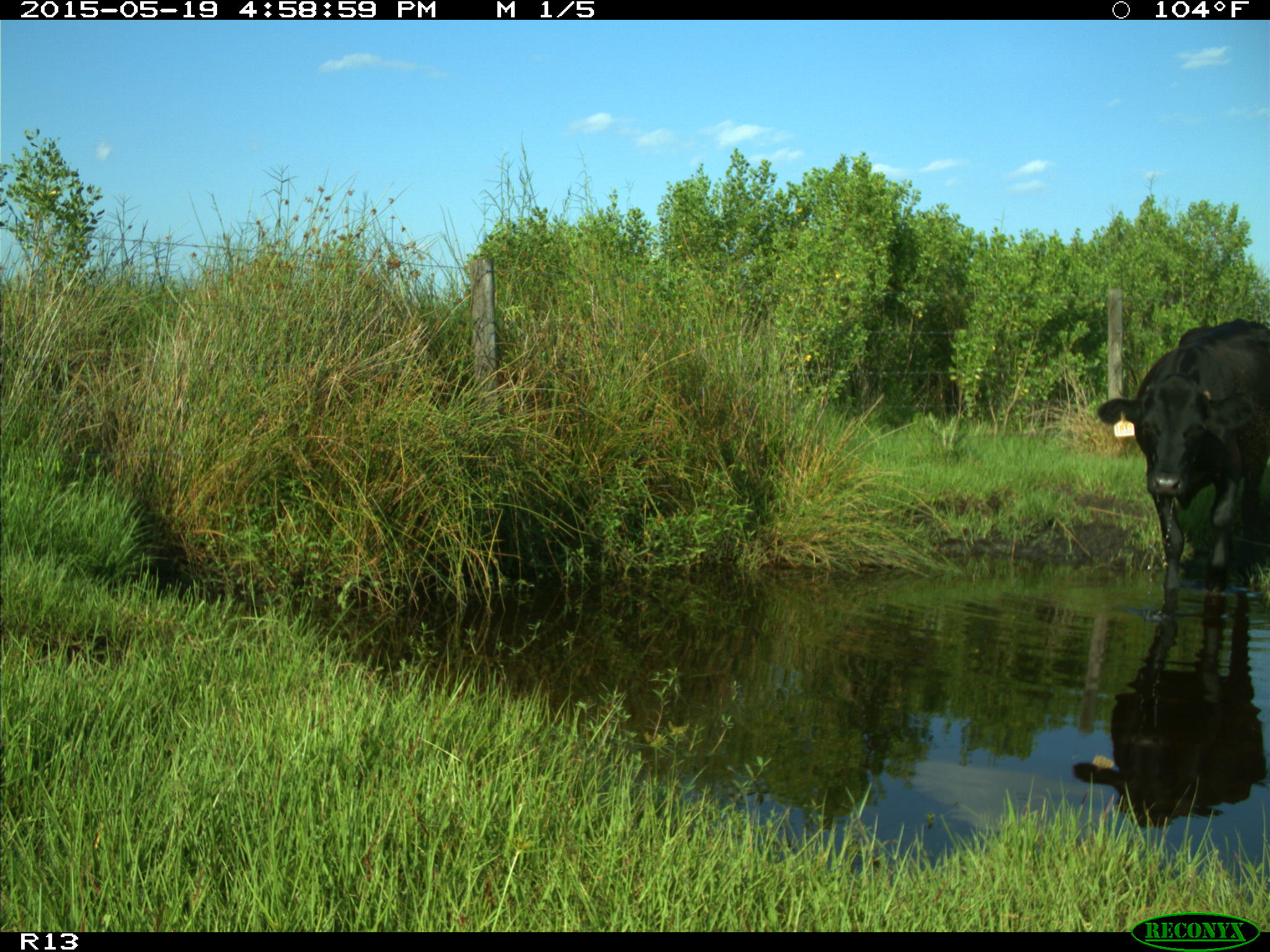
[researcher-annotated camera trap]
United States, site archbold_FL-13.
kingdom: Animalia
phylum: Chordata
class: Mammalia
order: Artiodactyla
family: Bovidae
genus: Bos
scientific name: Bos taurus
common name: domestic cow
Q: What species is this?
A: Bos taurus (domestic cow).